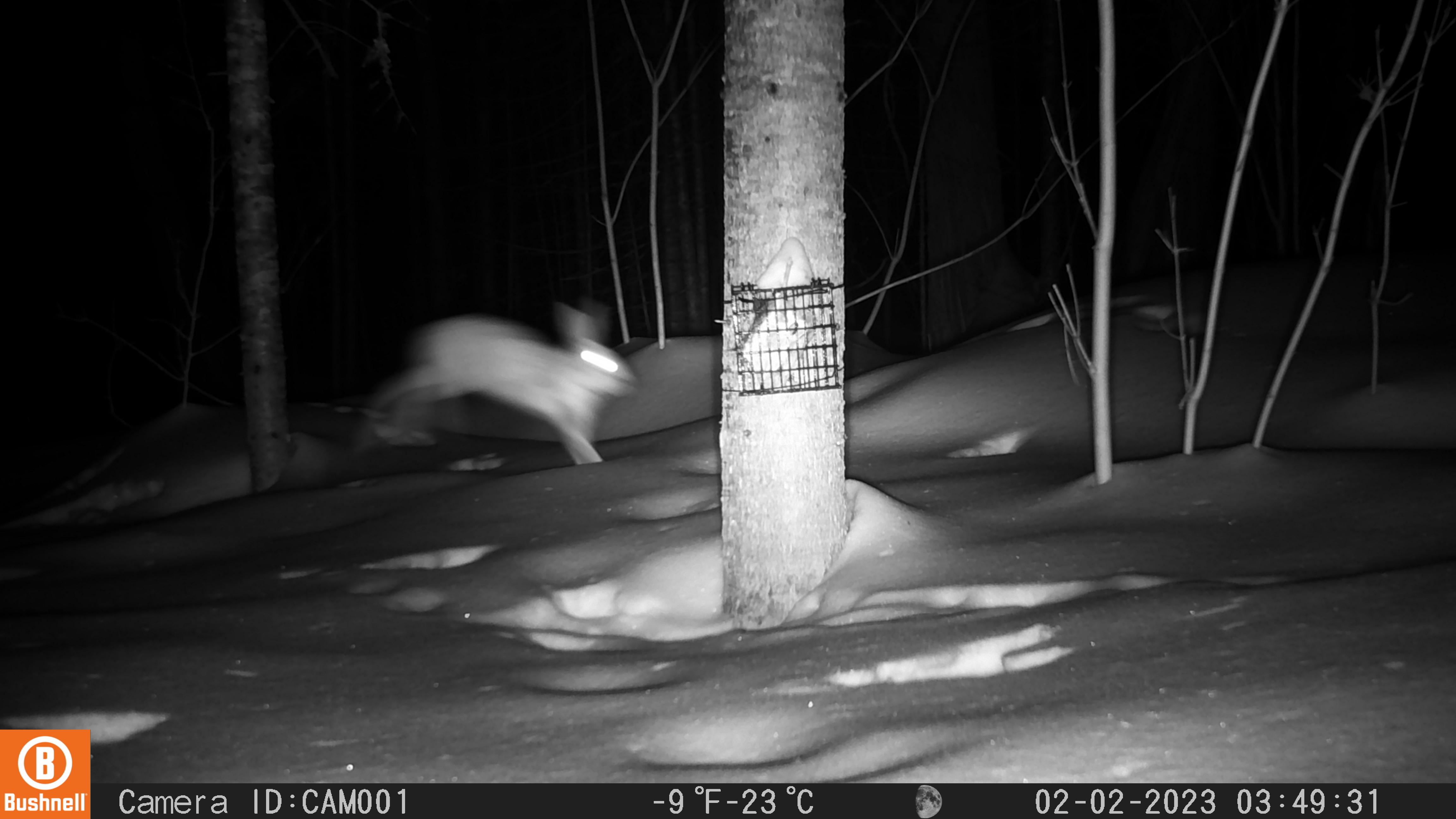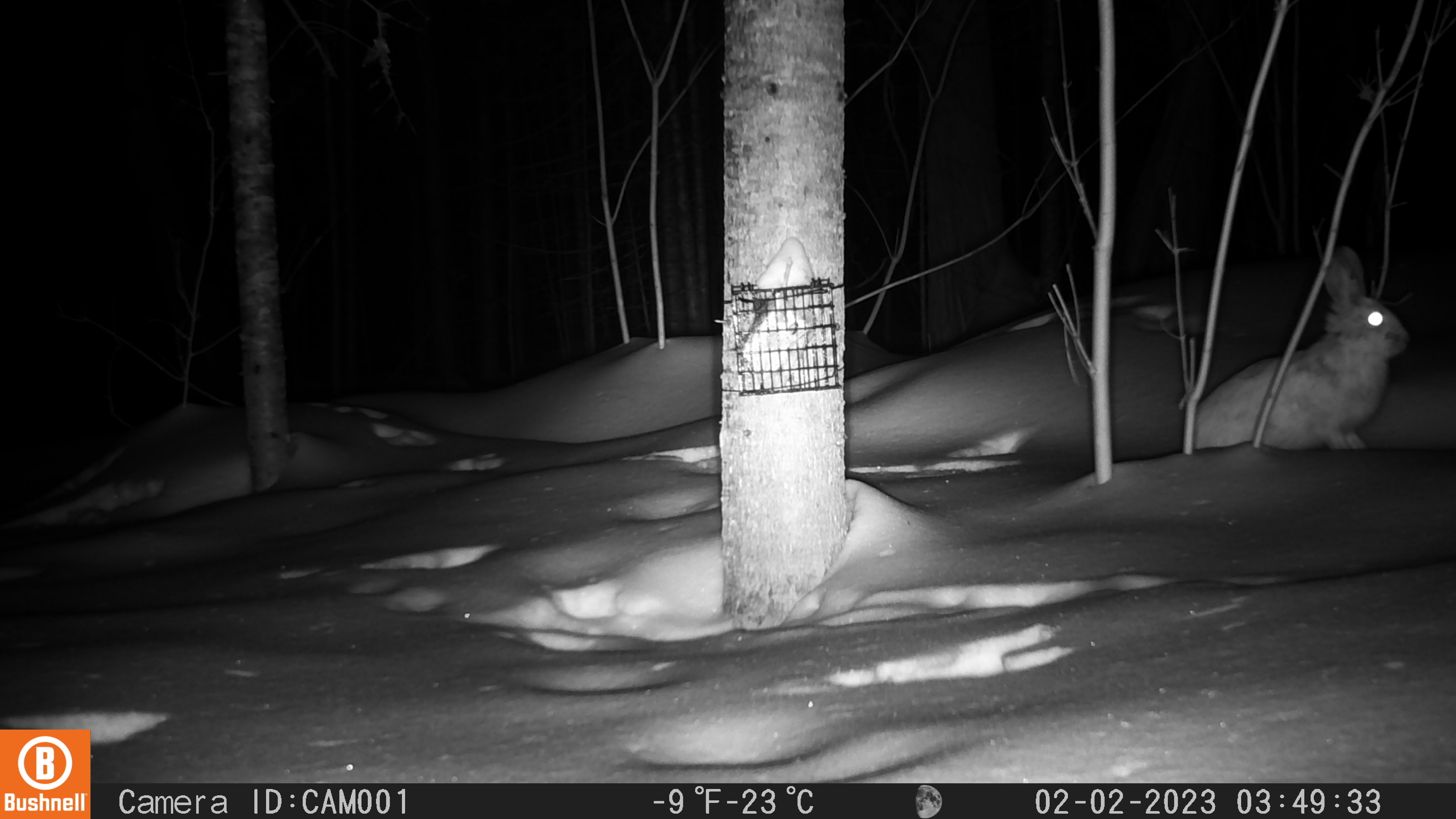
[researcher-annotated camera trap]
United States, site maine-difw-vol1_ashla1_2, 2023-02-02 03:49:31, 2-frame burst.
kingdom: Animalia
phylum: Chordata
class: Mammalia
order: Lagomorpha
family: Leporidae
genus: Lepus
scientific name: Lepus americanus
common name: snowshoe hare